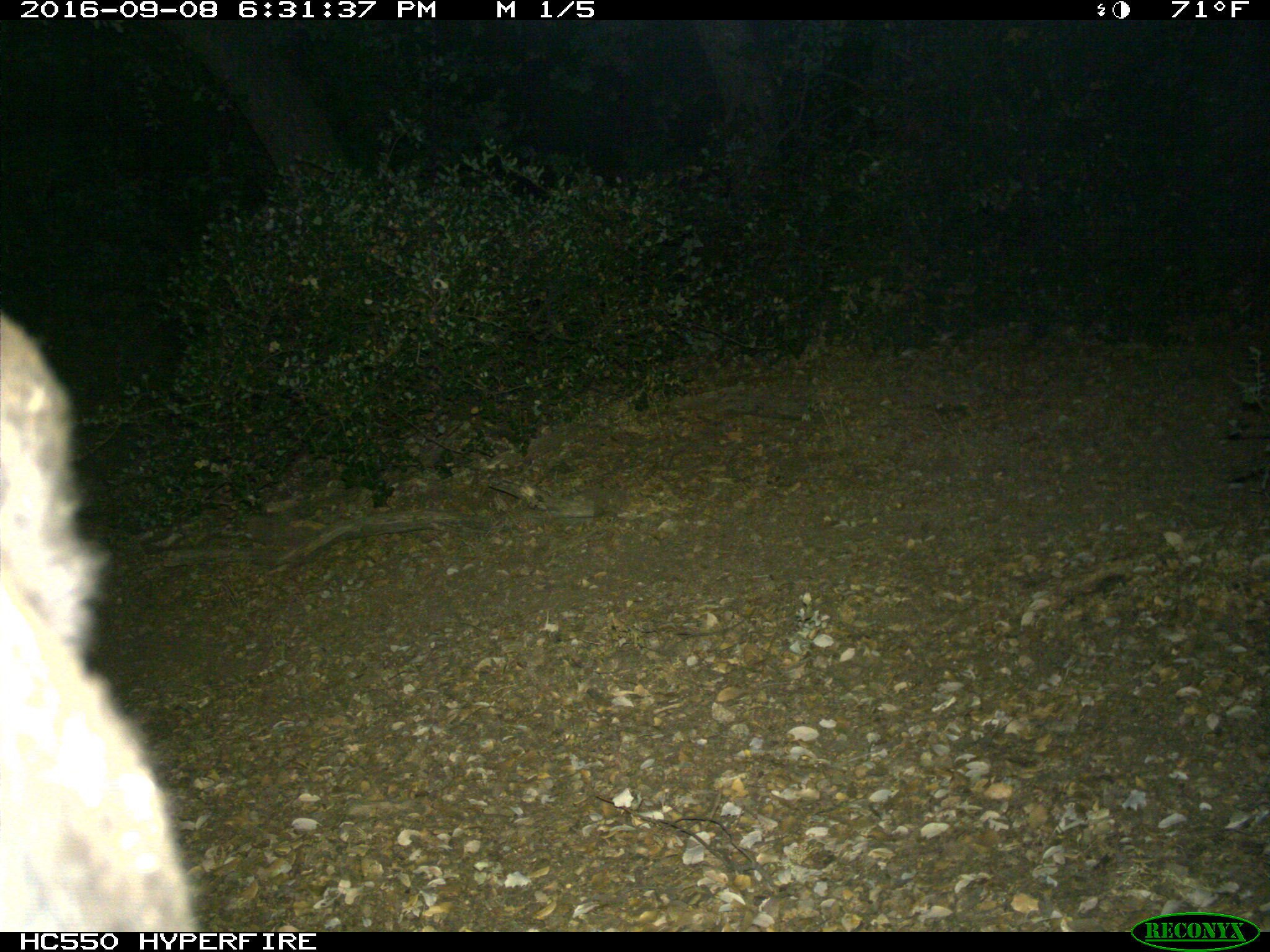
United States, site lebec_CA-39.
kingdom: Animalia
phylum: Chordata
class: Mammalia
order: Carnivora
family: Ursidae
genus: Ursus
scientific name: Ursus americanus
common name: american black bear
Ursus americanus (american black bear).